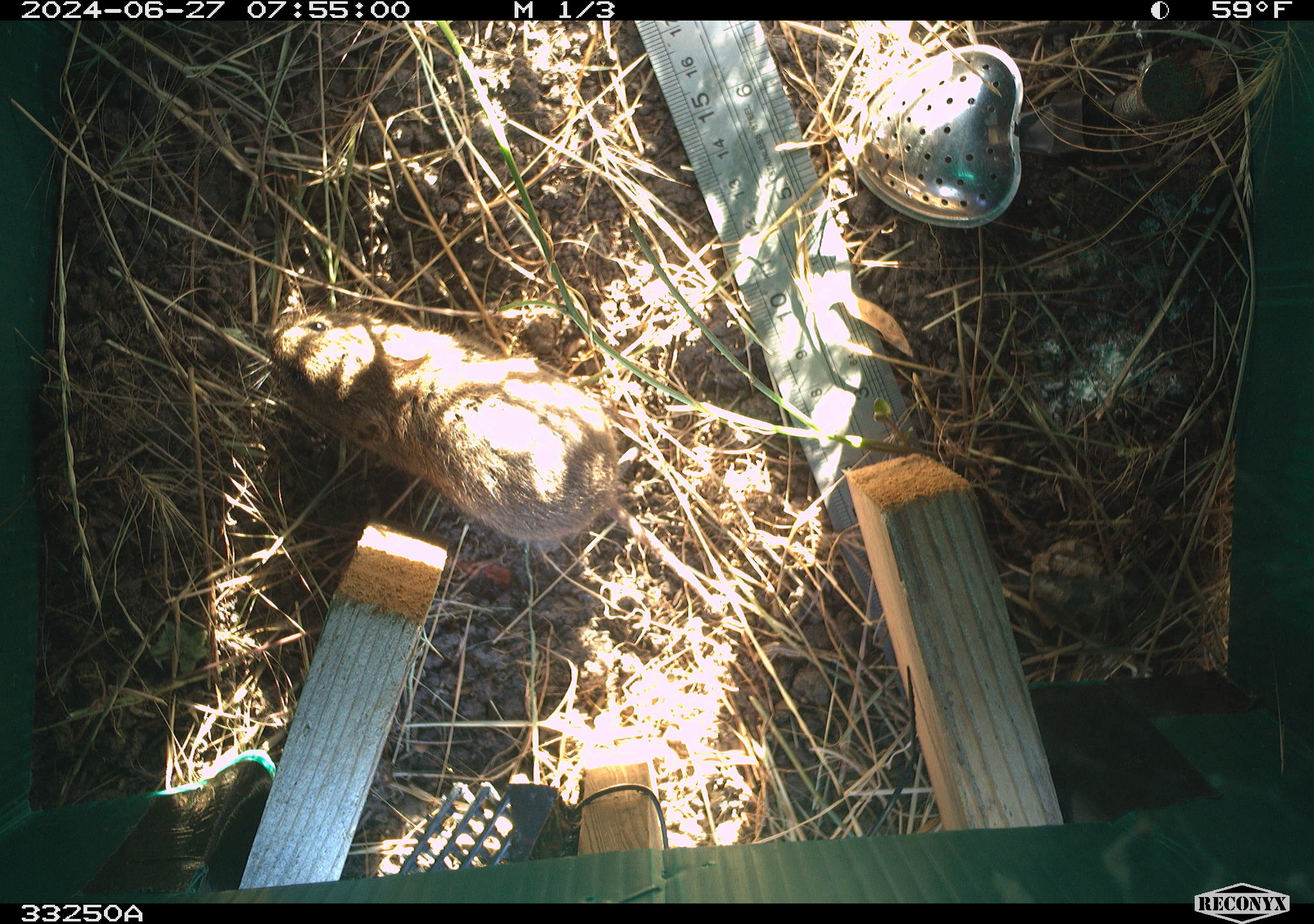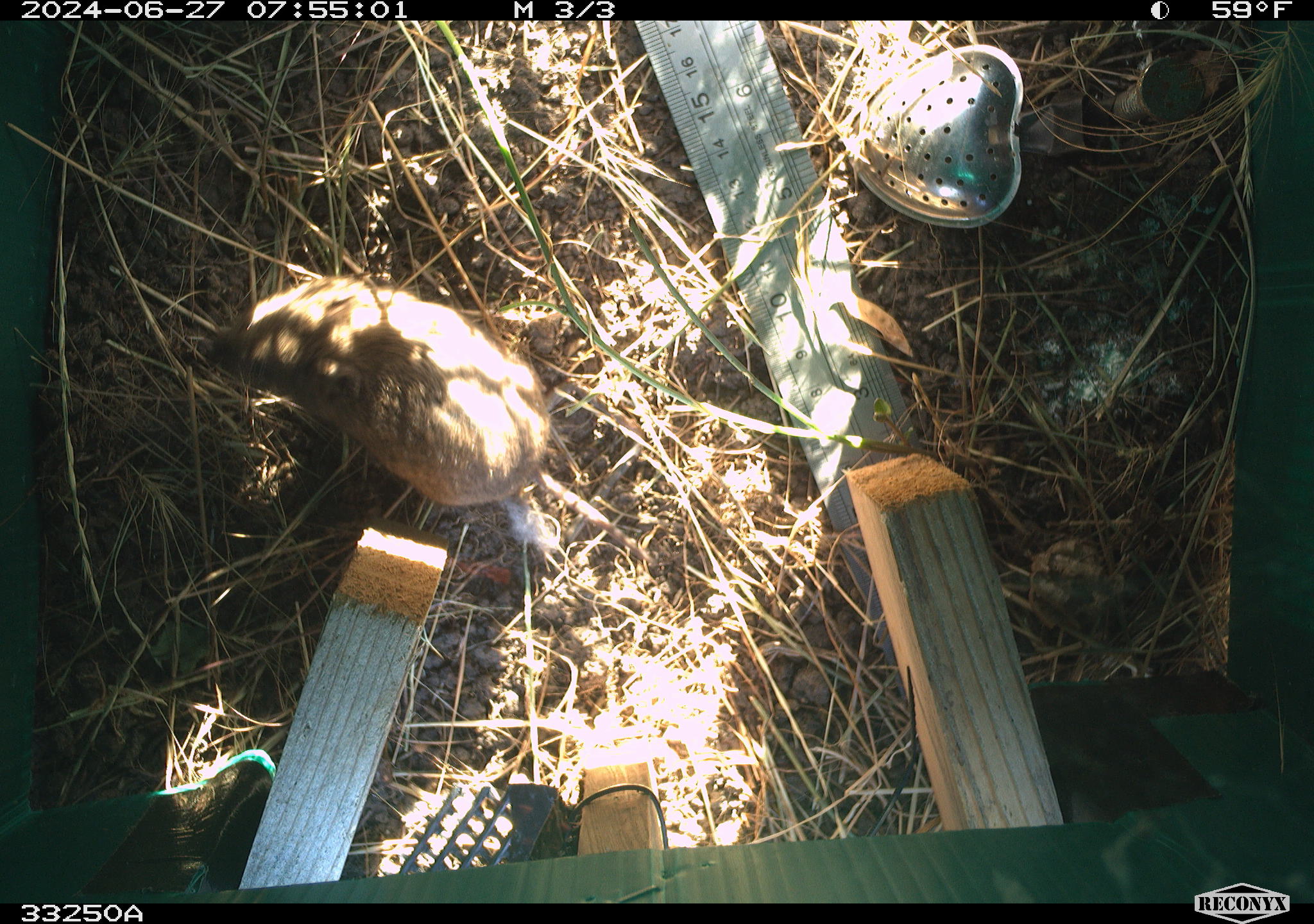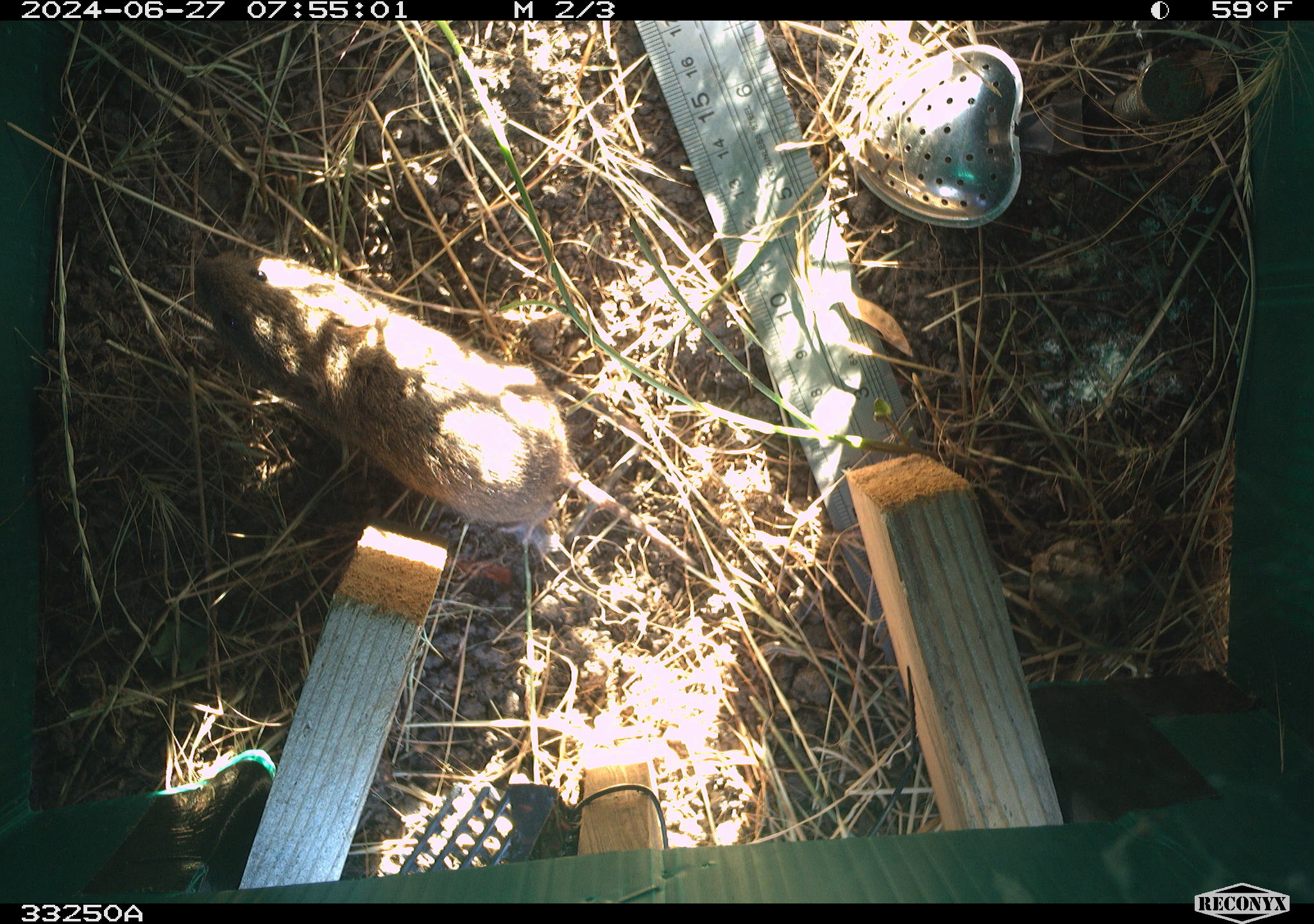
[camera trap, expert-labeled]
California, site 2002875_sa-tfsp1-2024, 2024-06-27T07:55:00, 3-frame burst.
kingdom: Animalia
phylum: Chordata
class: Mammalia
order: Rodentia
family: Cricetidae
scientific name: Arvicolinae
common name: voles, lemmings, and muskrats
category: arvicolinae subfamily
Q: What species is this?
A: Arvicolinae subfamily (voles, lemmings, and muskrats) (Arvicolinae).